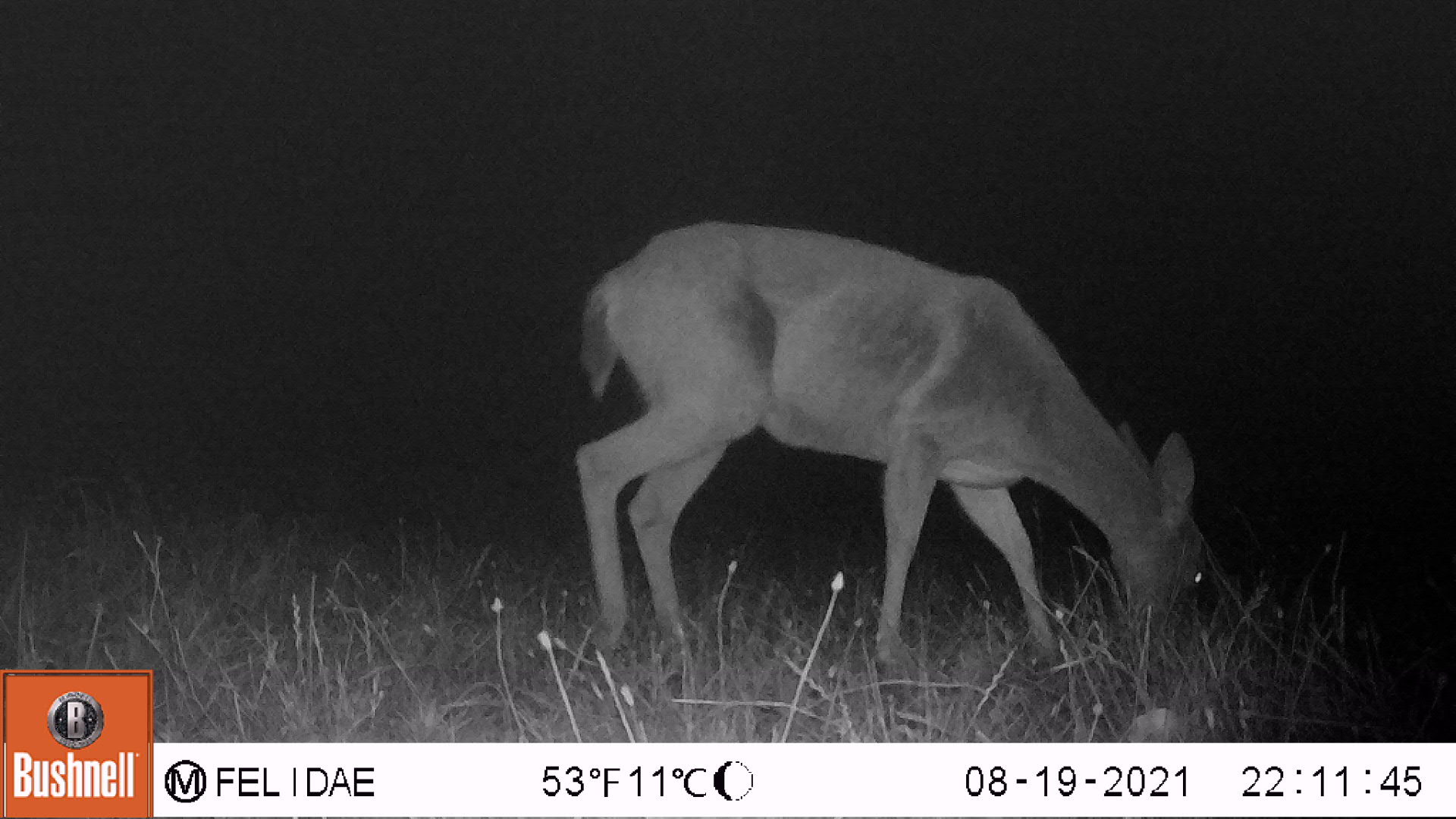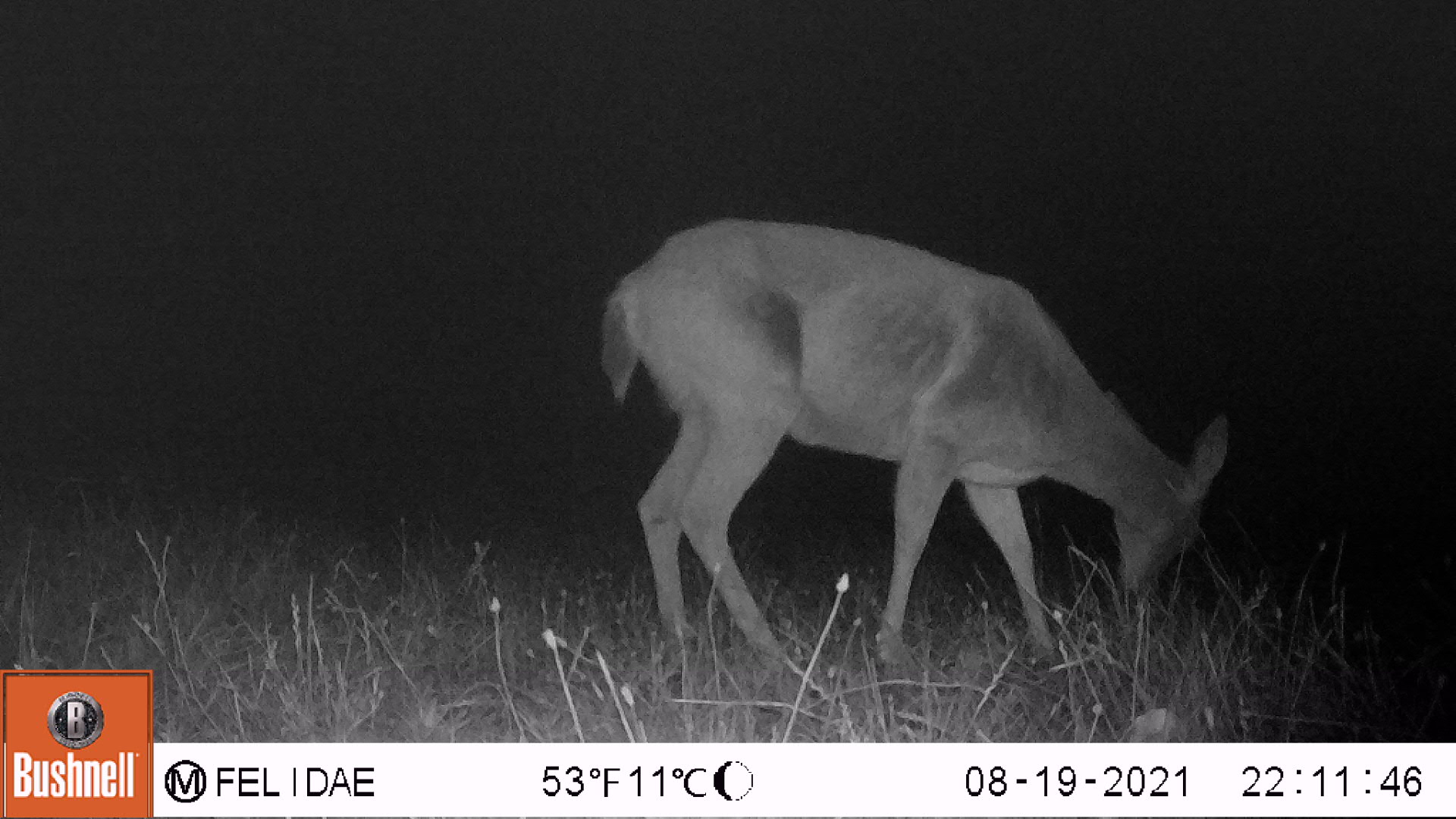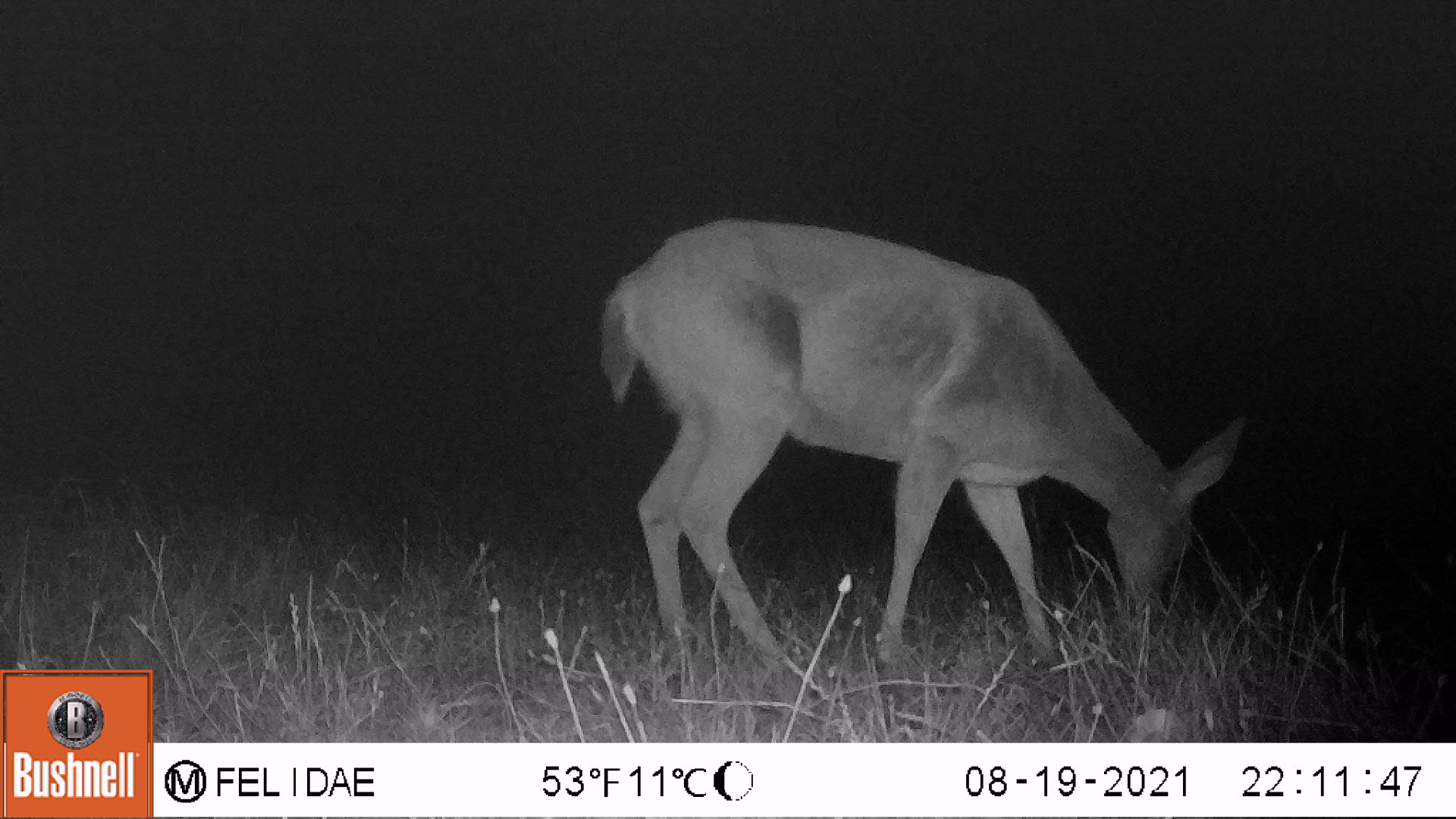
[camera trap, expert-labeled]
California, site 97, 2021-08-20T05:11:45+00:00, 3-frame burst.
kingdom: Animalia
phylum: Chordata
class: Mammalia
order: Artiodactyla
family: Cervidae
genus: Odocoileus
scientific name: Odocoileus hemionus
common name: mule deer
Mule deer (Odocoileus hemionus).